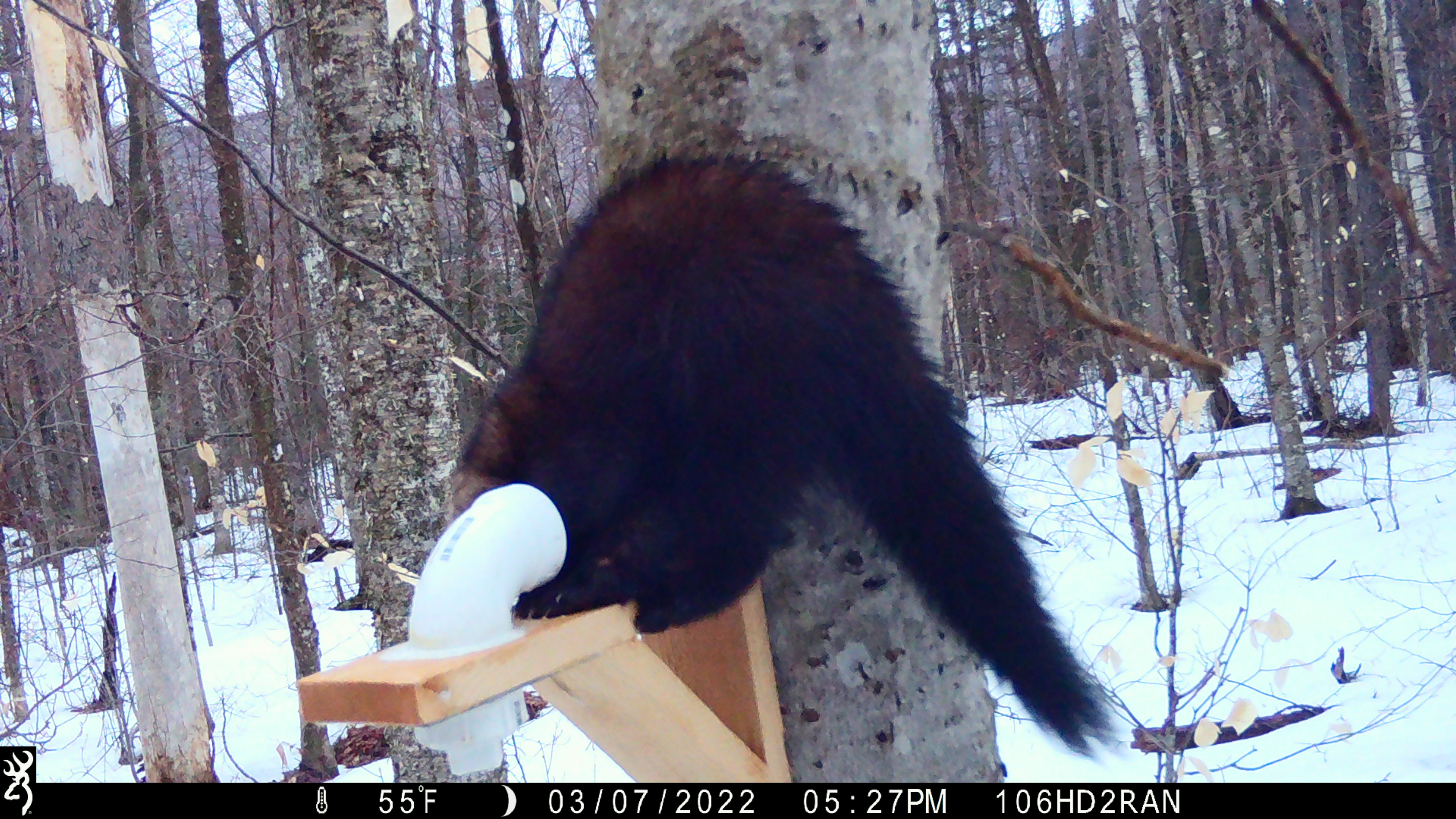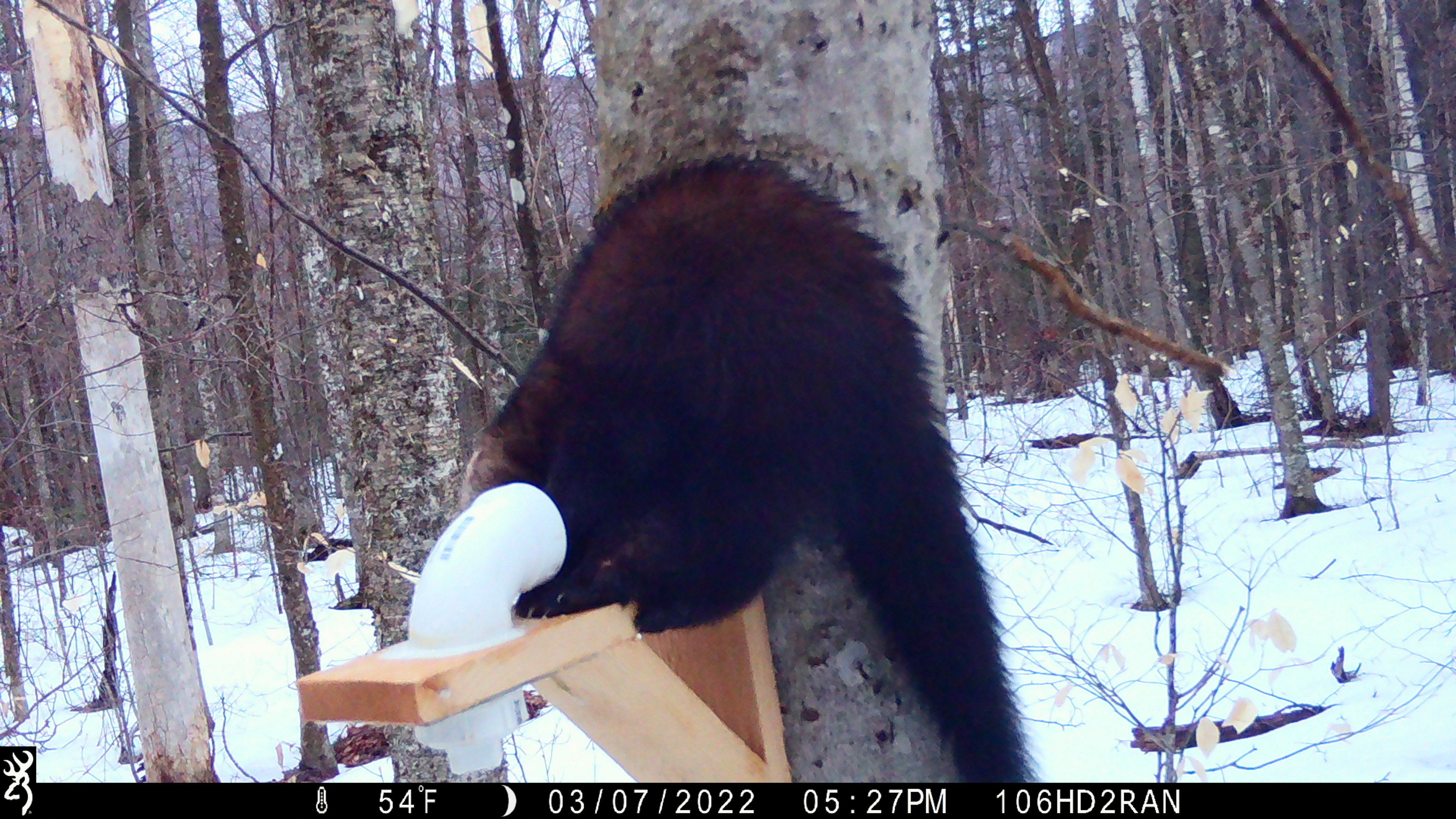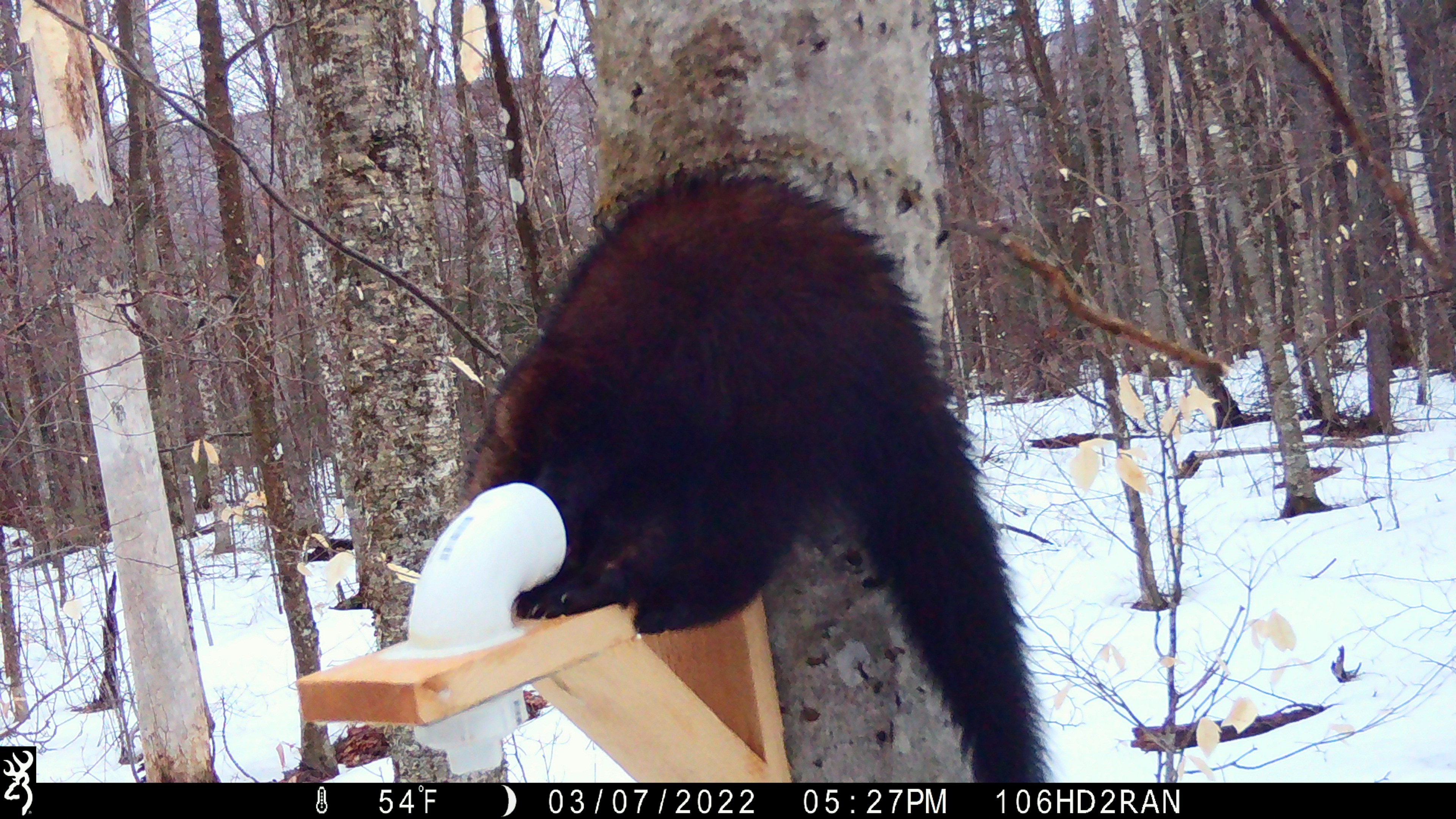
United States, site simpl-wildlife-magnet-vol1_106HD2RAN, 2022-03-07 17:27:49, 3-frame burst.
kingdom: Animalia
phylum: Chordata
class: Mammalia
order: Carnivora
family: Mustelidae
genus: Pekania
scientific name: Pekania pennanti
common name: fisher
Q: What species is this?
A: Fisher (Pekania pennanti).